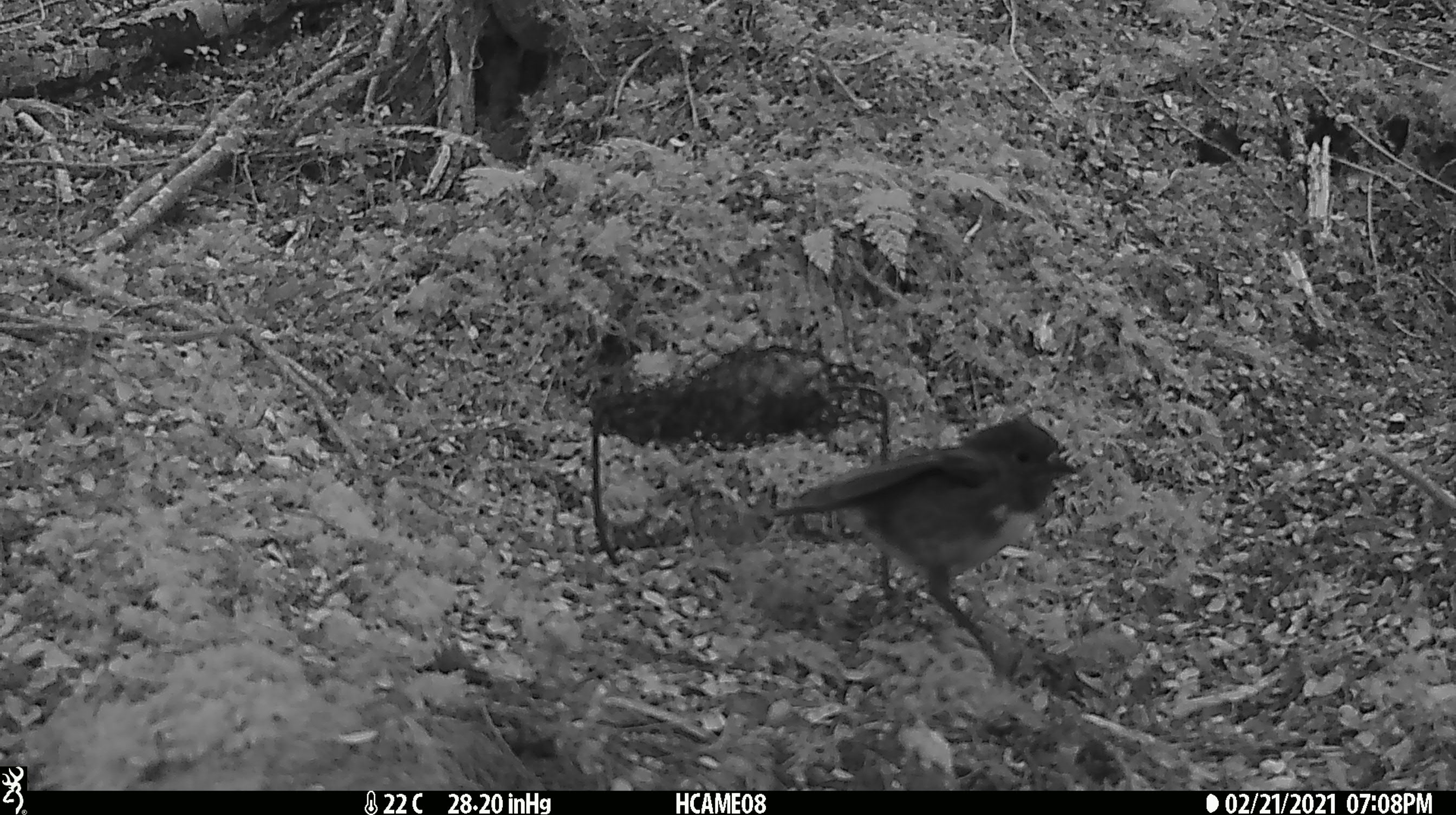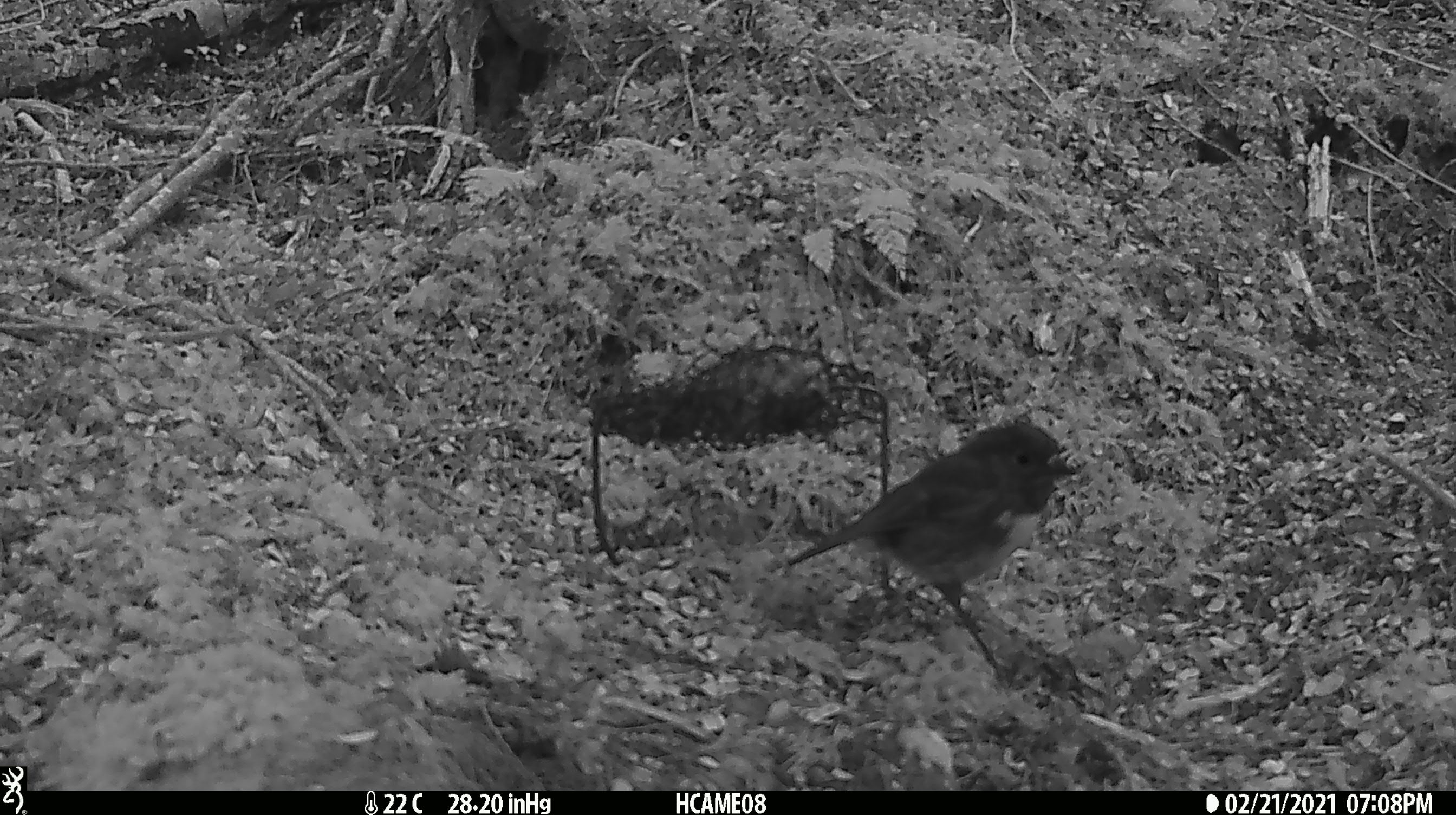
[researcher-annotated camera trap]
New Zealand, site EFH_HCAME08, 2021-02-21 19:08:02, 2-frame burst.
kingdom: Animalia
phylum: Chordata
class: Aves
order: Passeriformes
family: Petroicidae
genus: Petroica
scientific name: Petroica australis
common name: new zealand robin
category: robin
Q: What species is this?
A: Robin (new zealand robin) (Petroica australis).